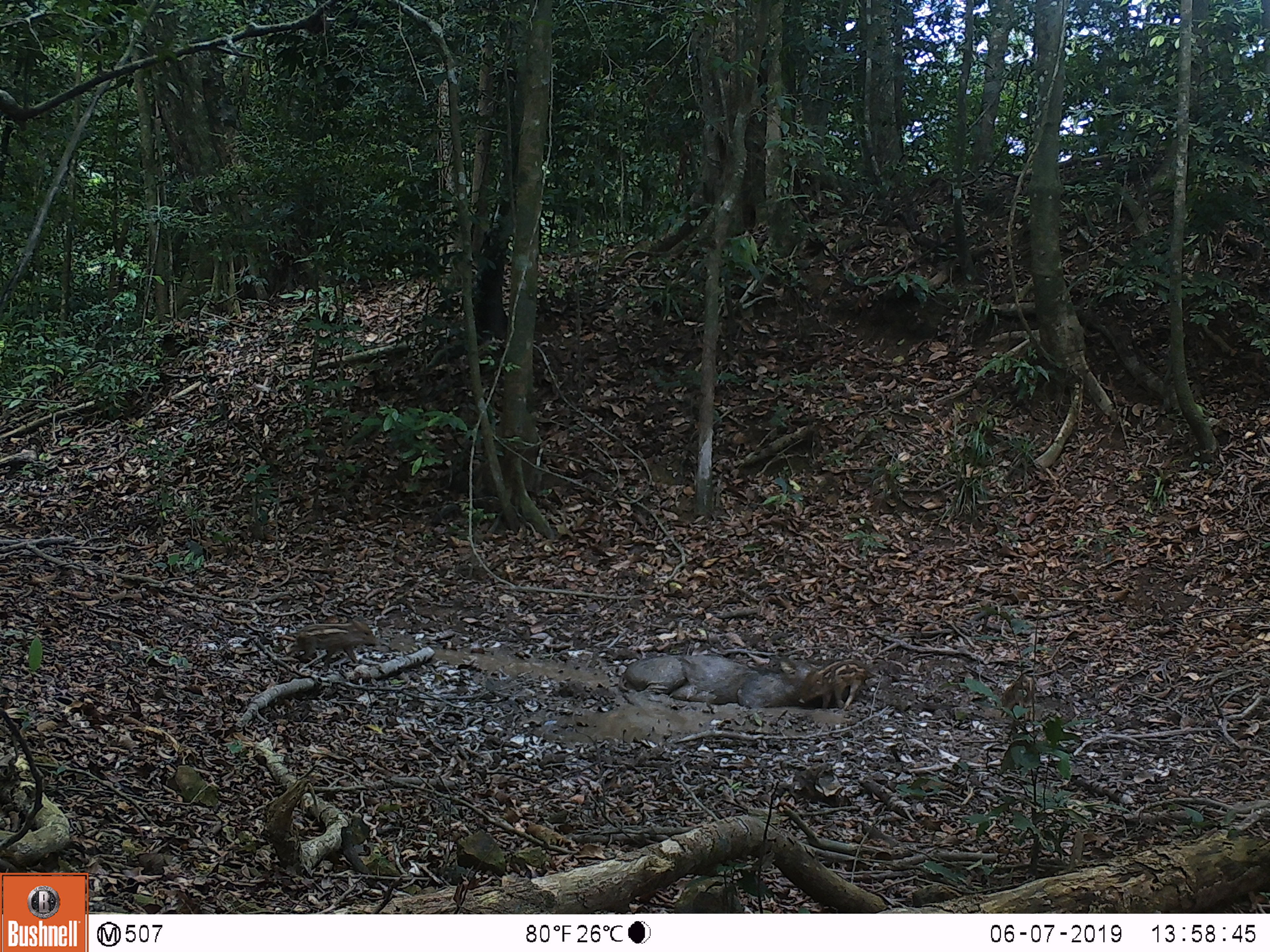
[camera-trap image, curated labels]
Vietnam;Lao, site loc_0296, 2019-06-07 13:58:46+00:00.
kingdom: Animalia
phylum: Chordata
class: Mammalia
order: Artiodactyla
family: Suidae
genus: Sus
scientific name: Sus scrofa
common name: eurasian wild pig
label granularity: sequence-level